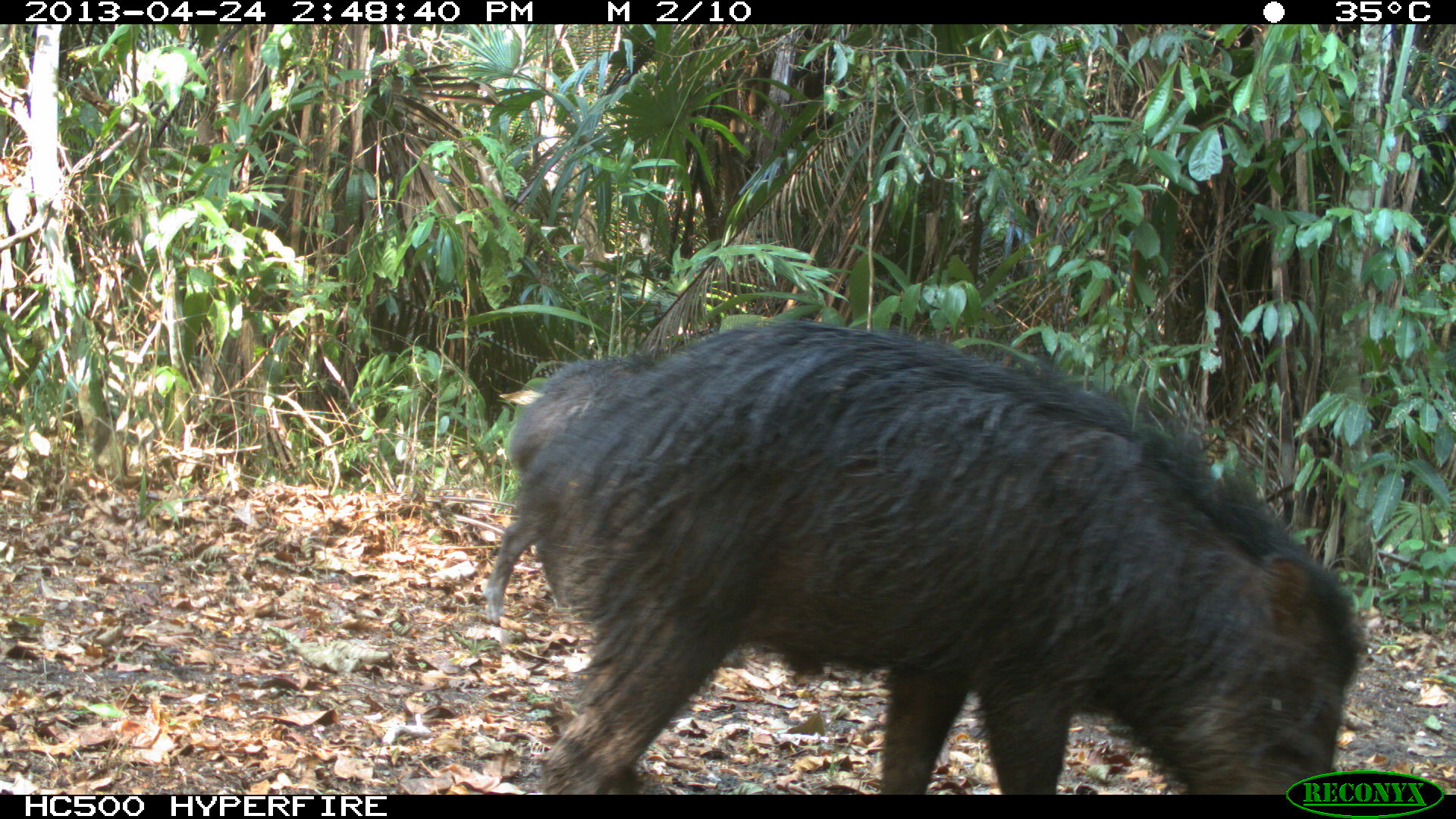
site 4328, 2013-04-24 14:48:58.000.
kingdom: Animalia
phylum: Chordata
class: Mammalia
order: Artiodactyla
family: Tayassuidae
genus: Tayassu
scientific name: Tayassu pecari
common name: white-lipped peccary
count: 10